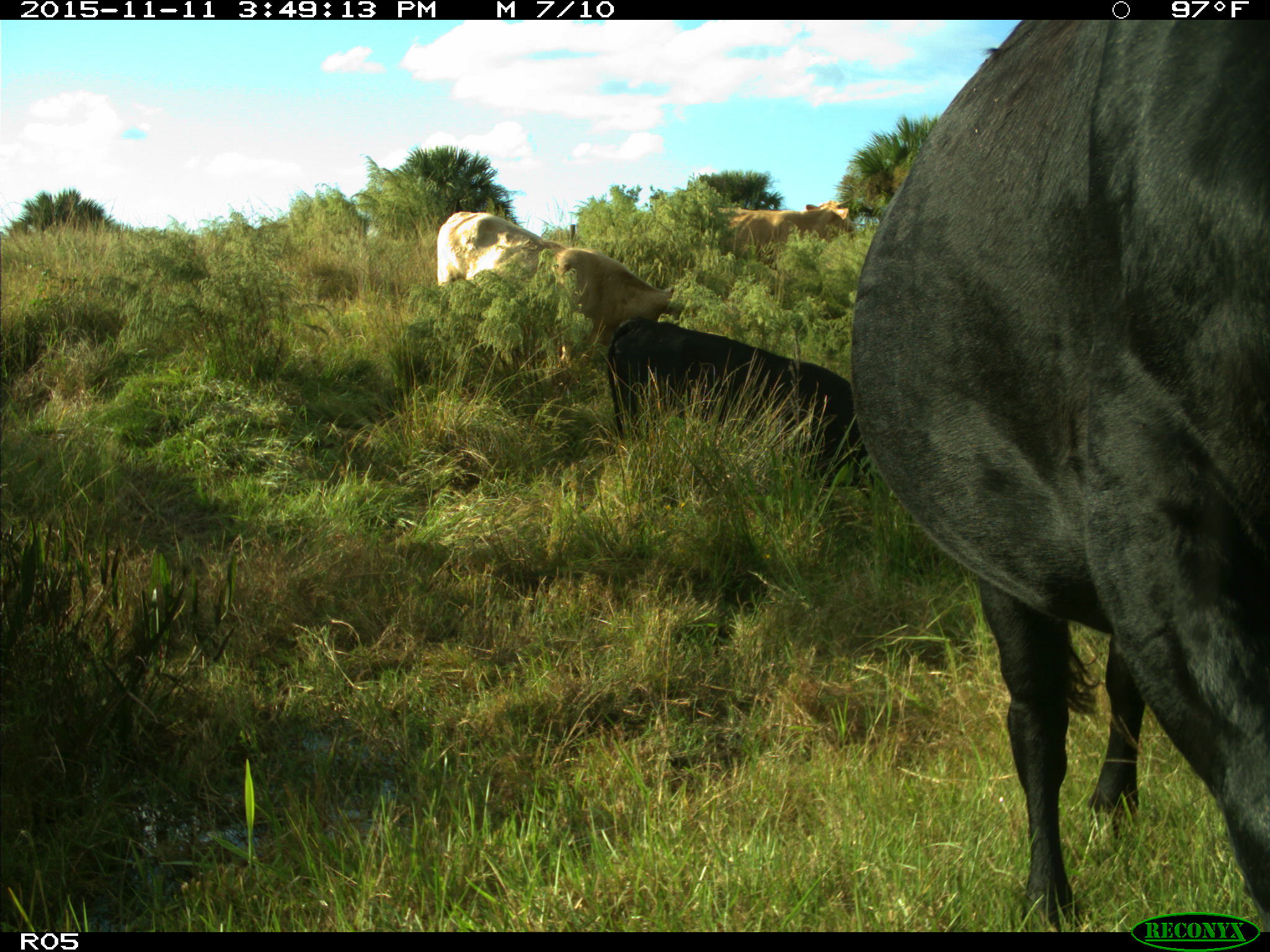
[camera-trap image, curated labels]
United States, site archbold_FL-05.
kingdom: Animalia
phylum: Chordata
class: Mammalia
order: Artiodactyla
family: Bovidae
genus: Bos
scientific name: Bos taurus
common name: domestic cow